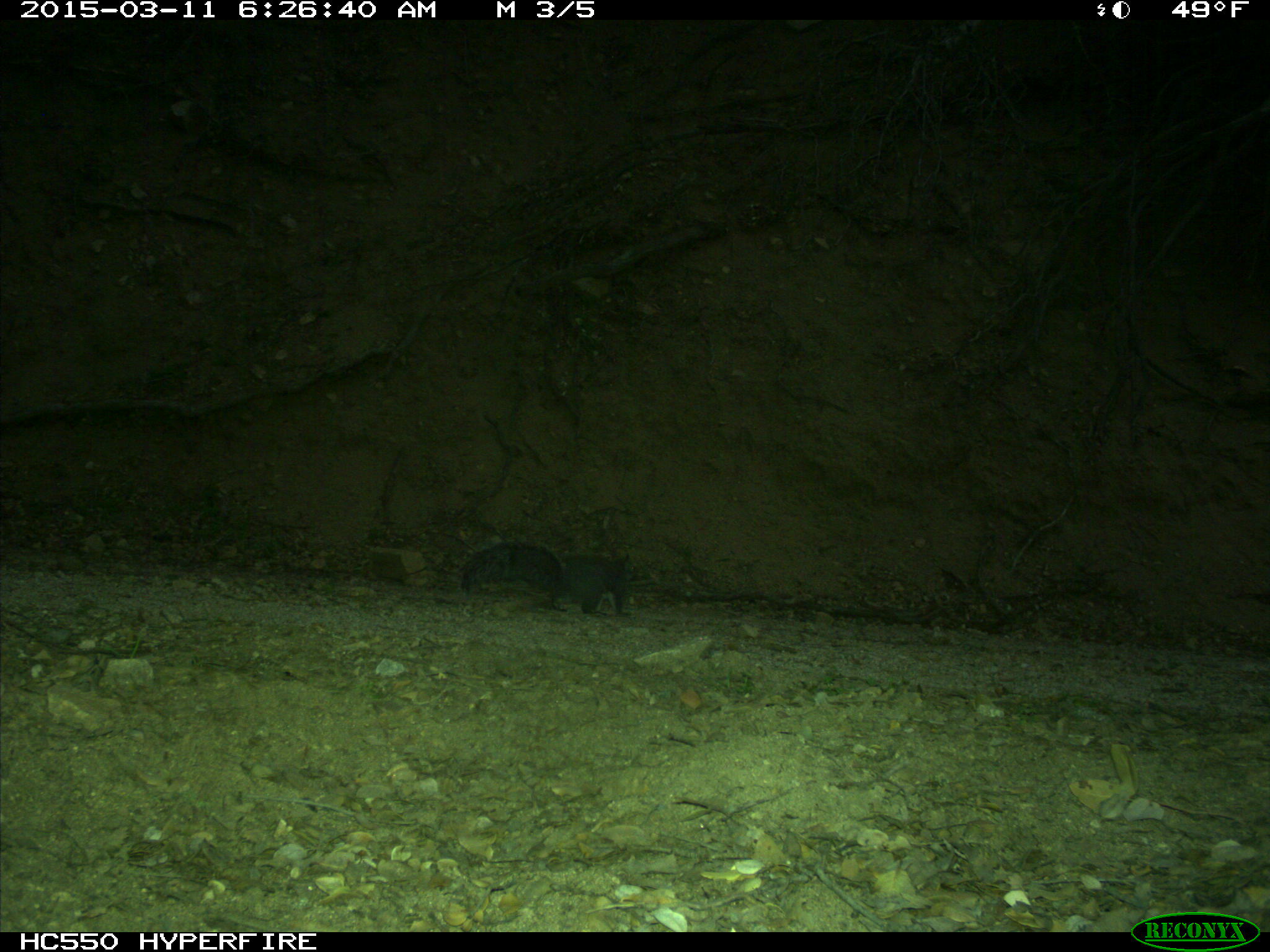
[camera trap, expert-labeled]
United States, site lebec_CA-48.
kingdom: Animalia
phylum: Chordata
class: Mammalia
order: Rodentia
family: Sciuridae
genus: Sciurus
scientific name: Sciurus carolinensis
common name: eastern gray squirrel